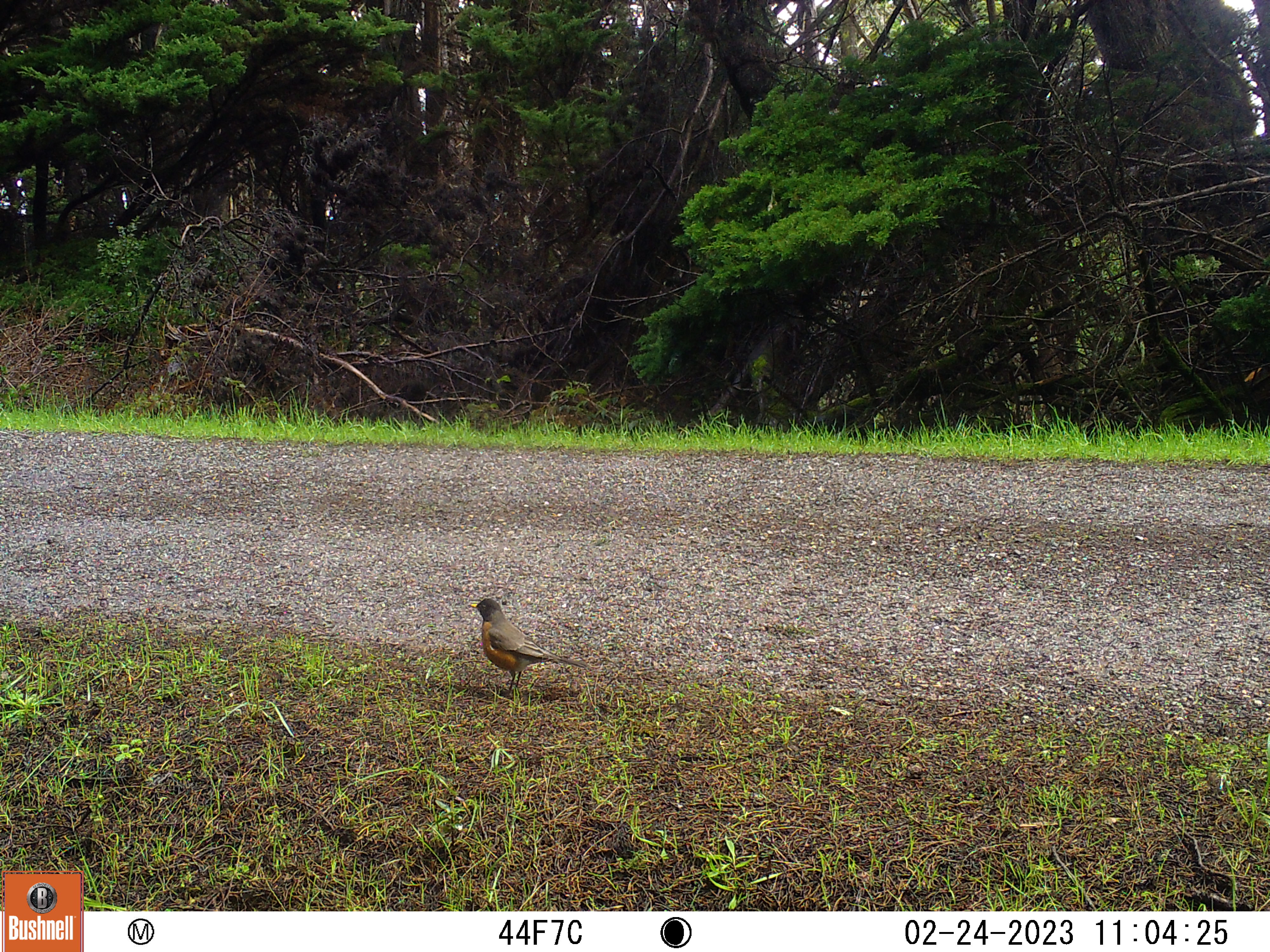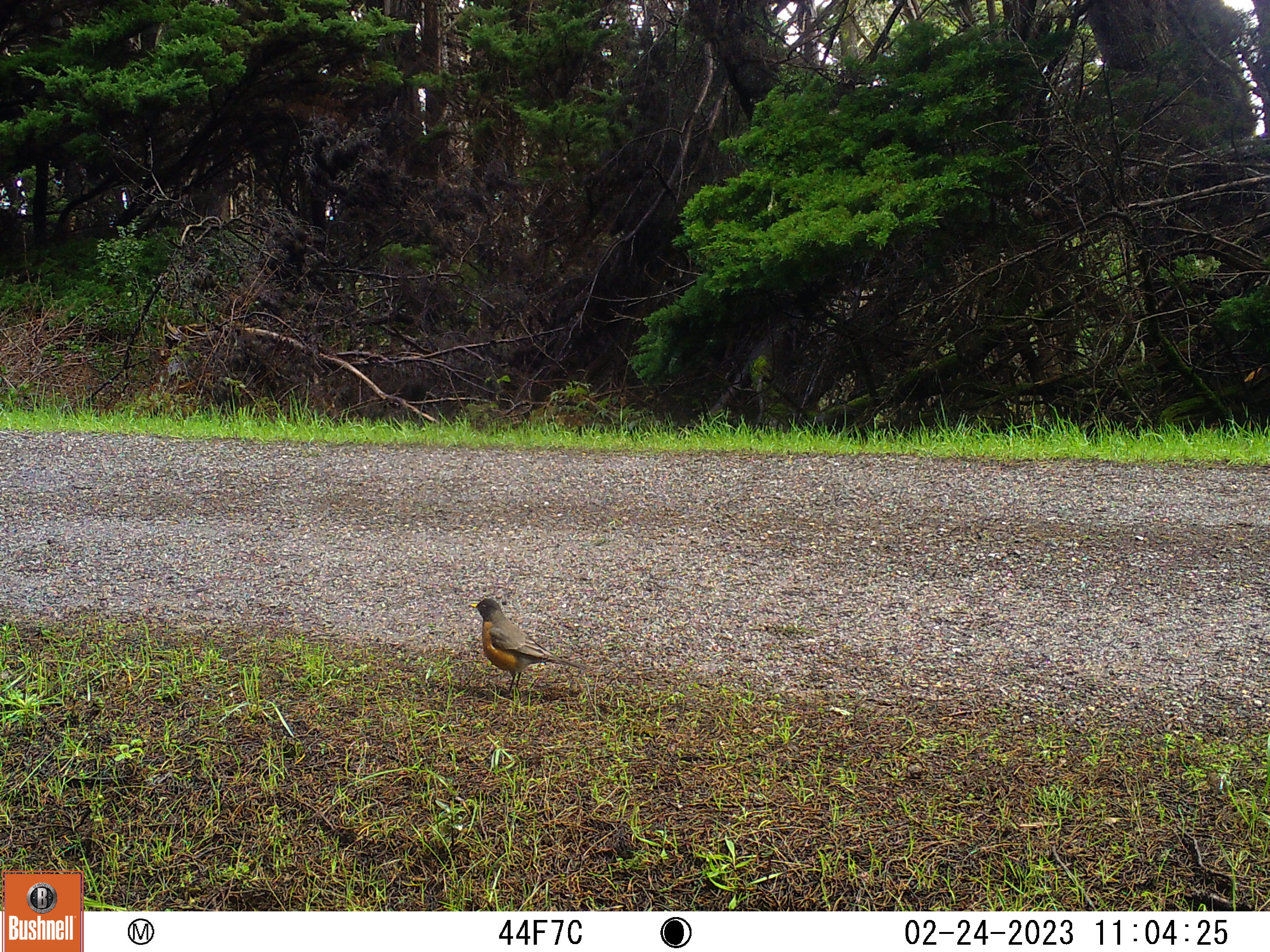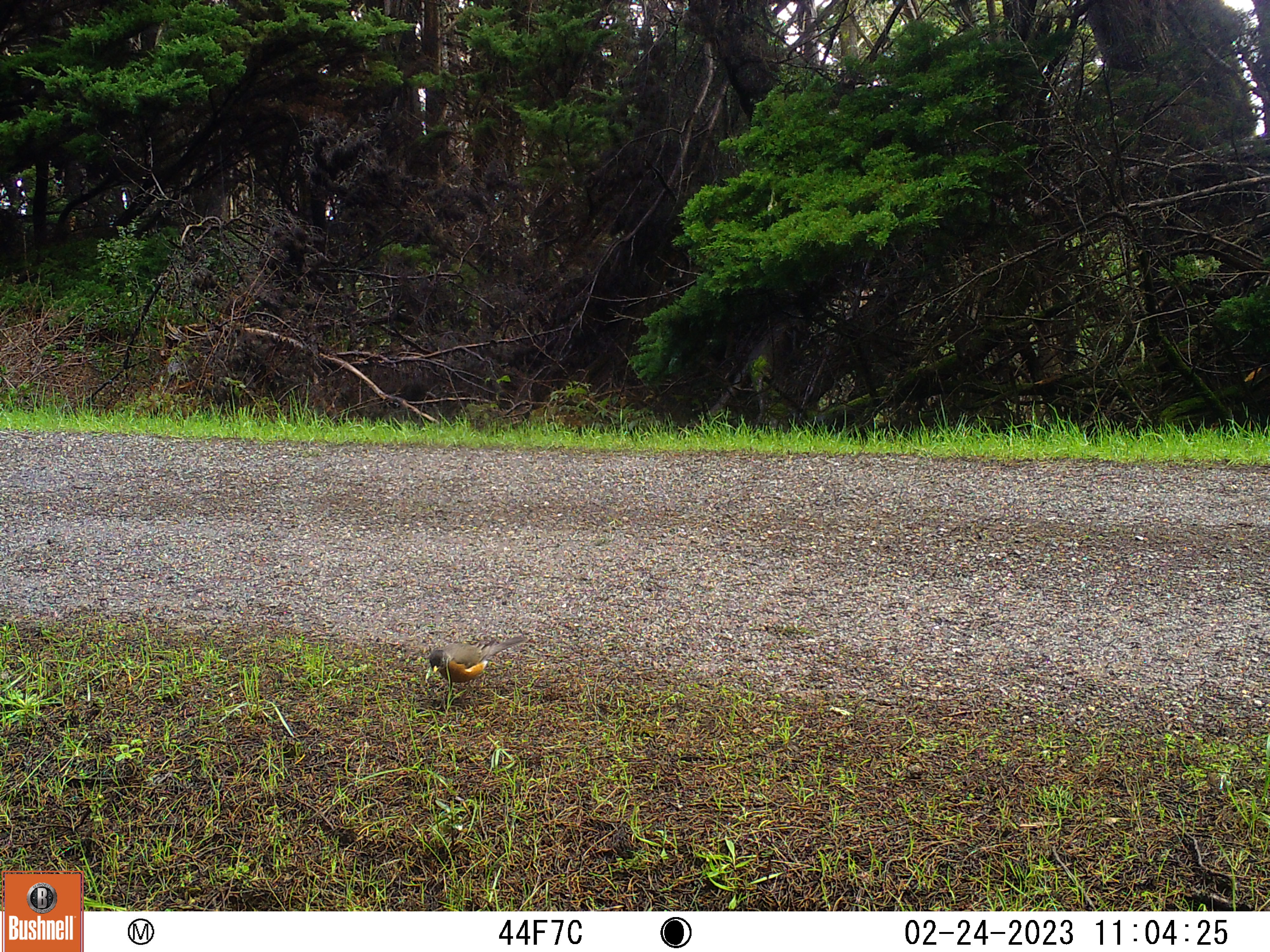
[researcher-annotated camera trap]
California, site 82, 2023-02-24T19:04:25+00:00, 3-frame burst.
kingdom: Animalia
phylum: Chordata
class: Aves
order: Passeriformes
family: Turdidae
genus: Turdus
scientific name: Turdus migratorius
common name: american robin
American robin (Turdus migratorius).